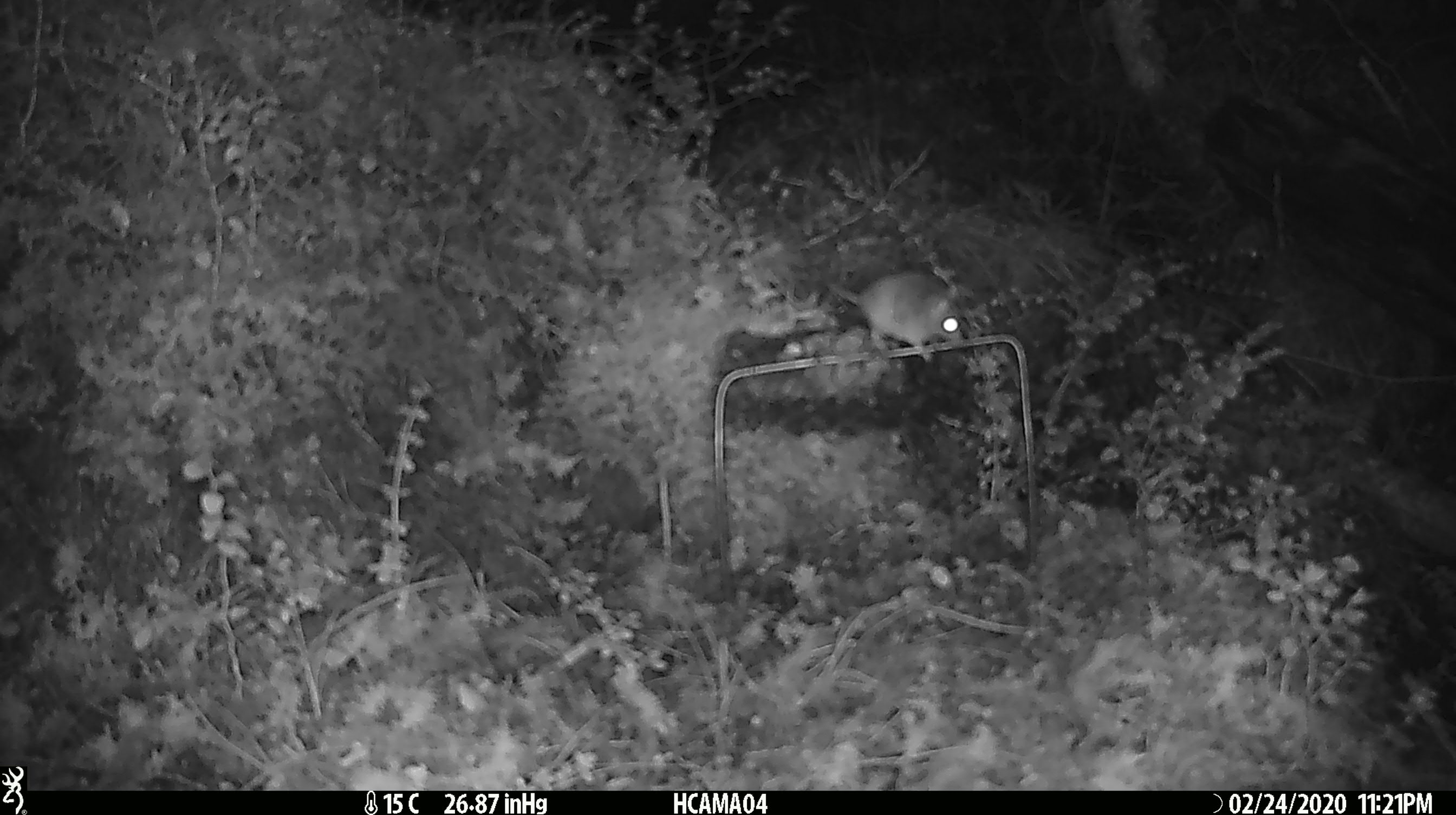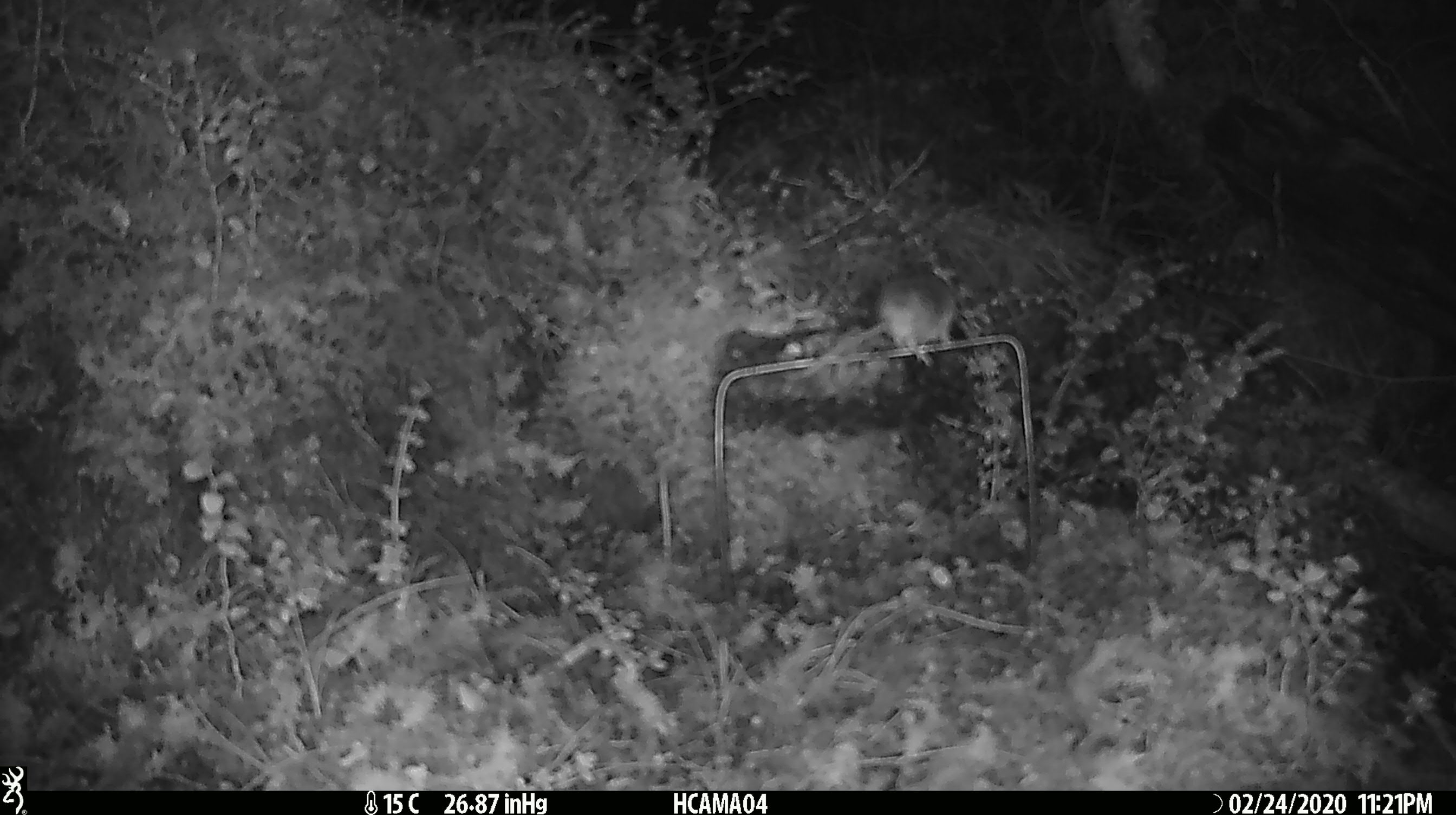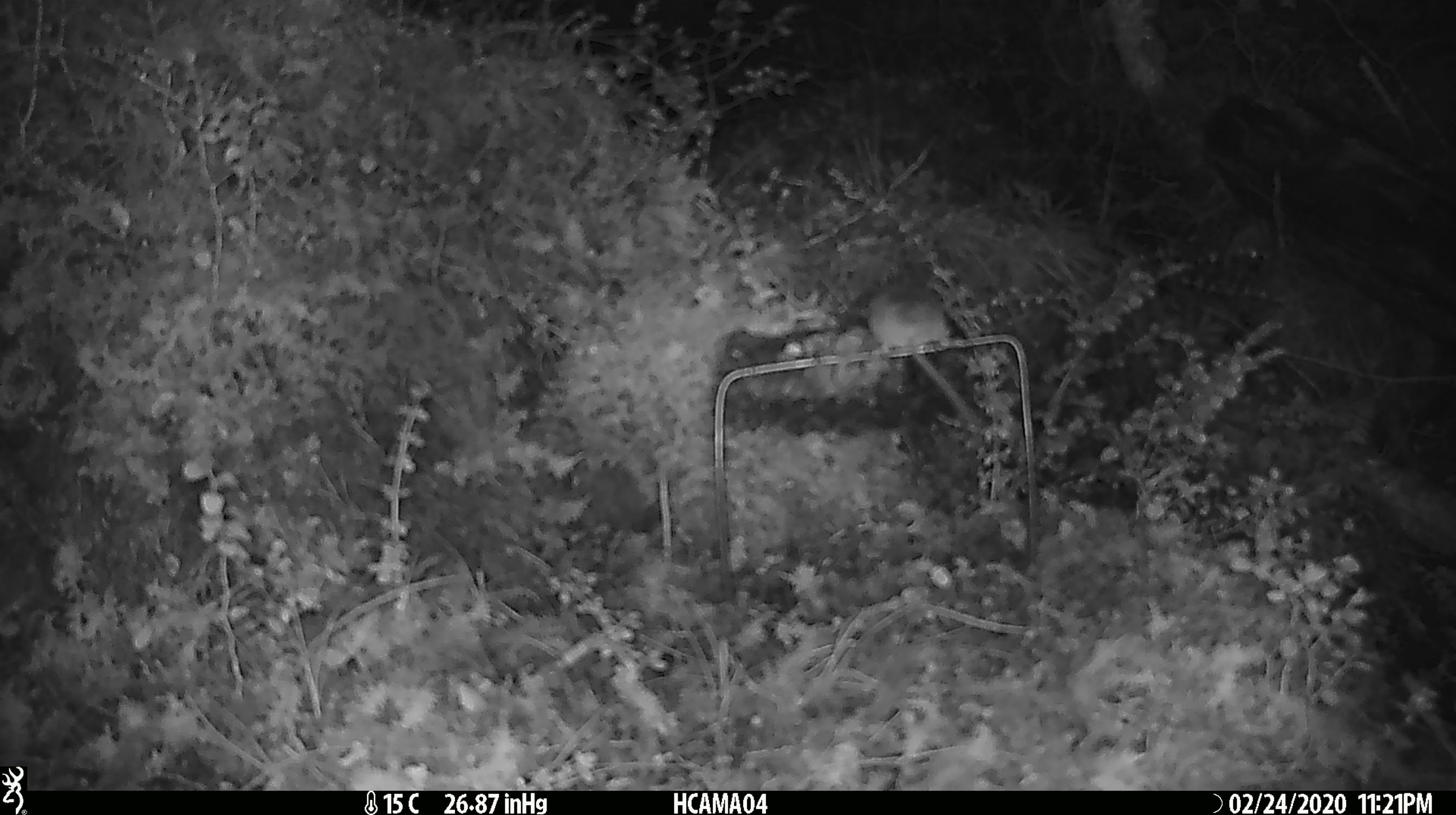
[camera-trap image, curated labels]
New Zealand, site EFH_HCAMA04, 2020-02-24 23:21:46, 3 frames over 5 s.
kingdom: Animalia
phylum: Chordata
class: Mammalia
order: Rodentia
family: Muridae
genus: Mus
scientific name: Mus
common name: mouse